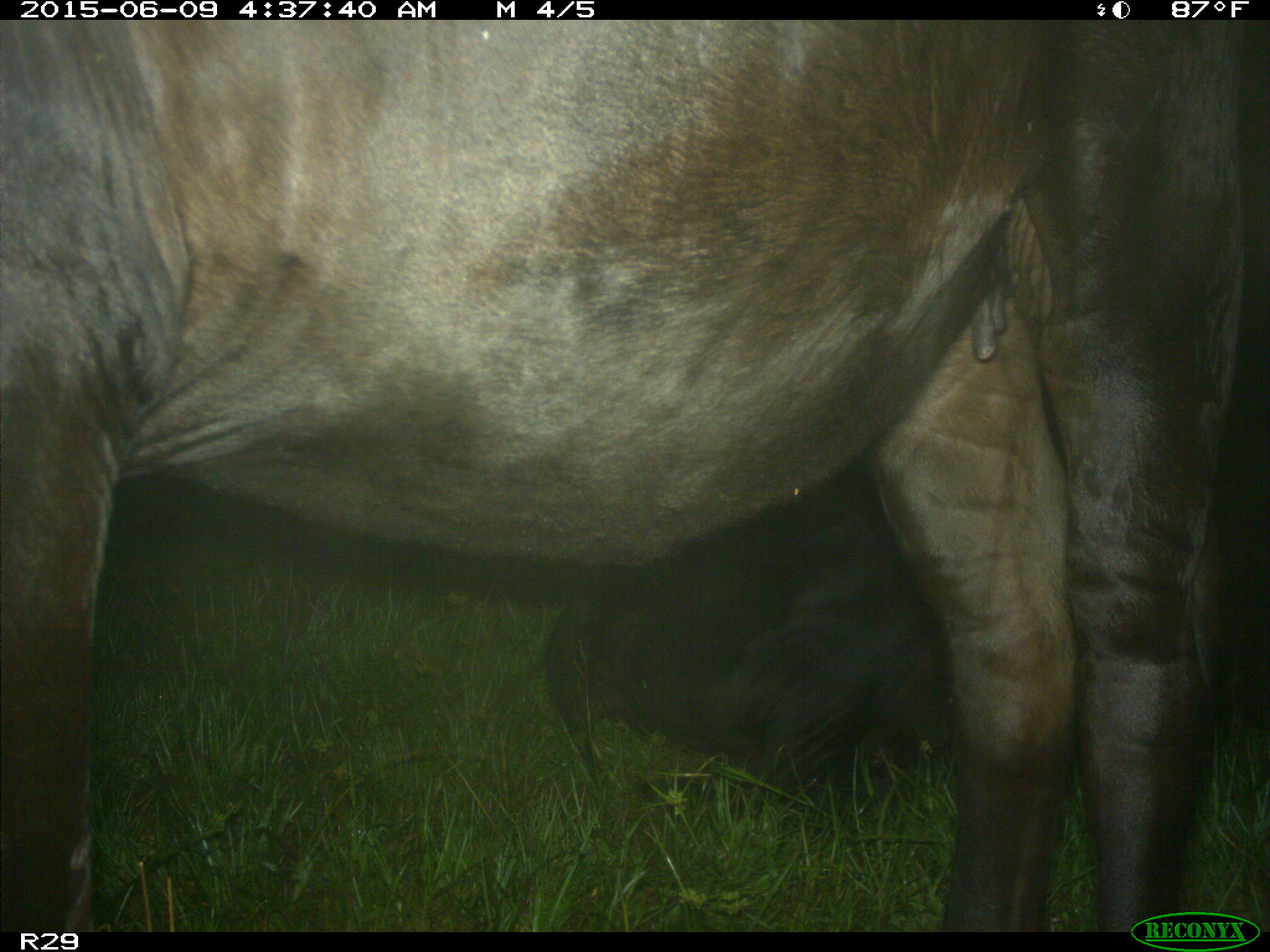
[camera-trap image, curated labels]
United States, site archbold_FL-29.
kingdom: Animalia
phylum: Chordata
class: Mammalia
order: Artiodactyla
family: Bovidae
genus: Bos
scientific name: Bos taurus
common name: domestic cow